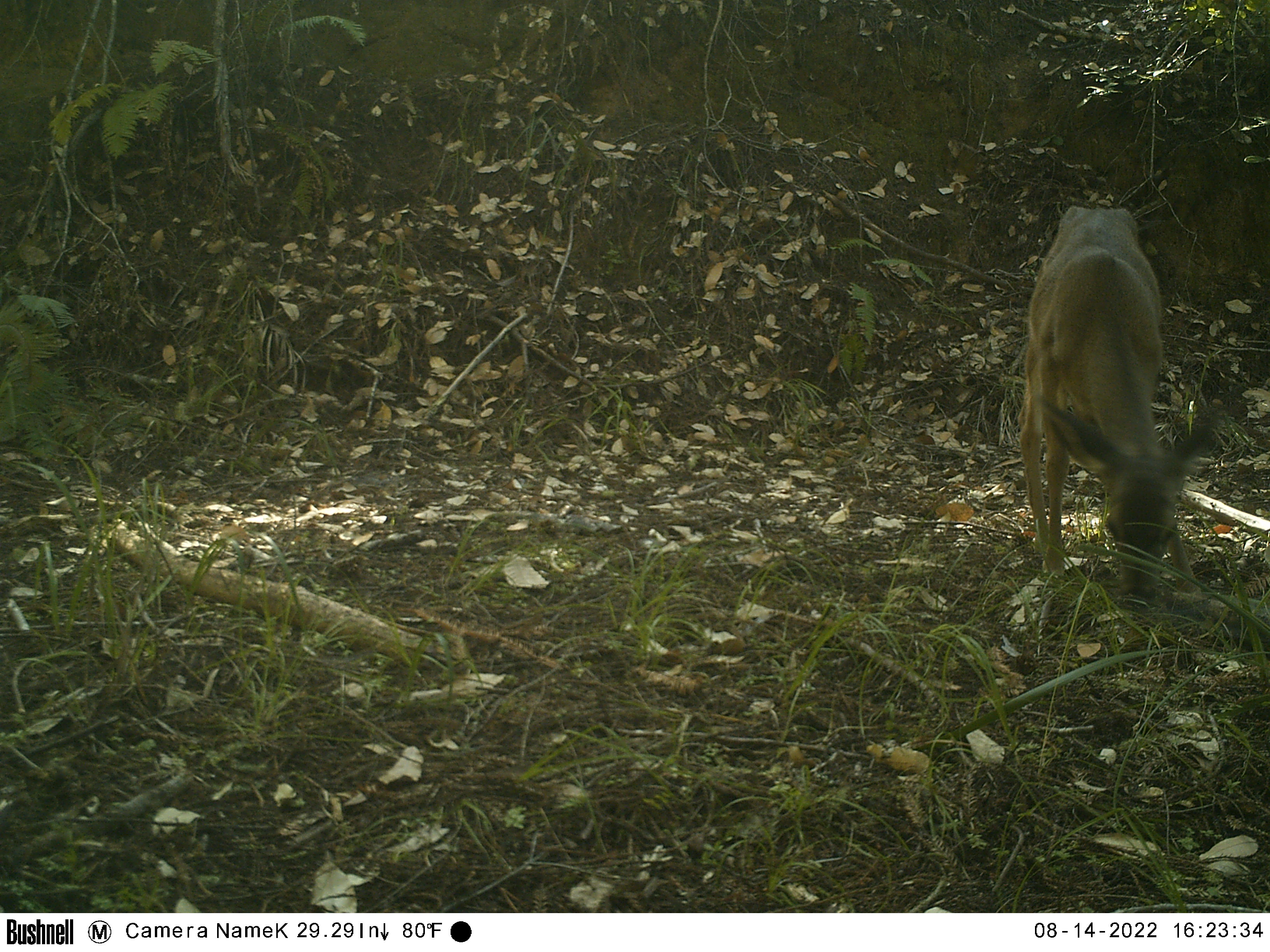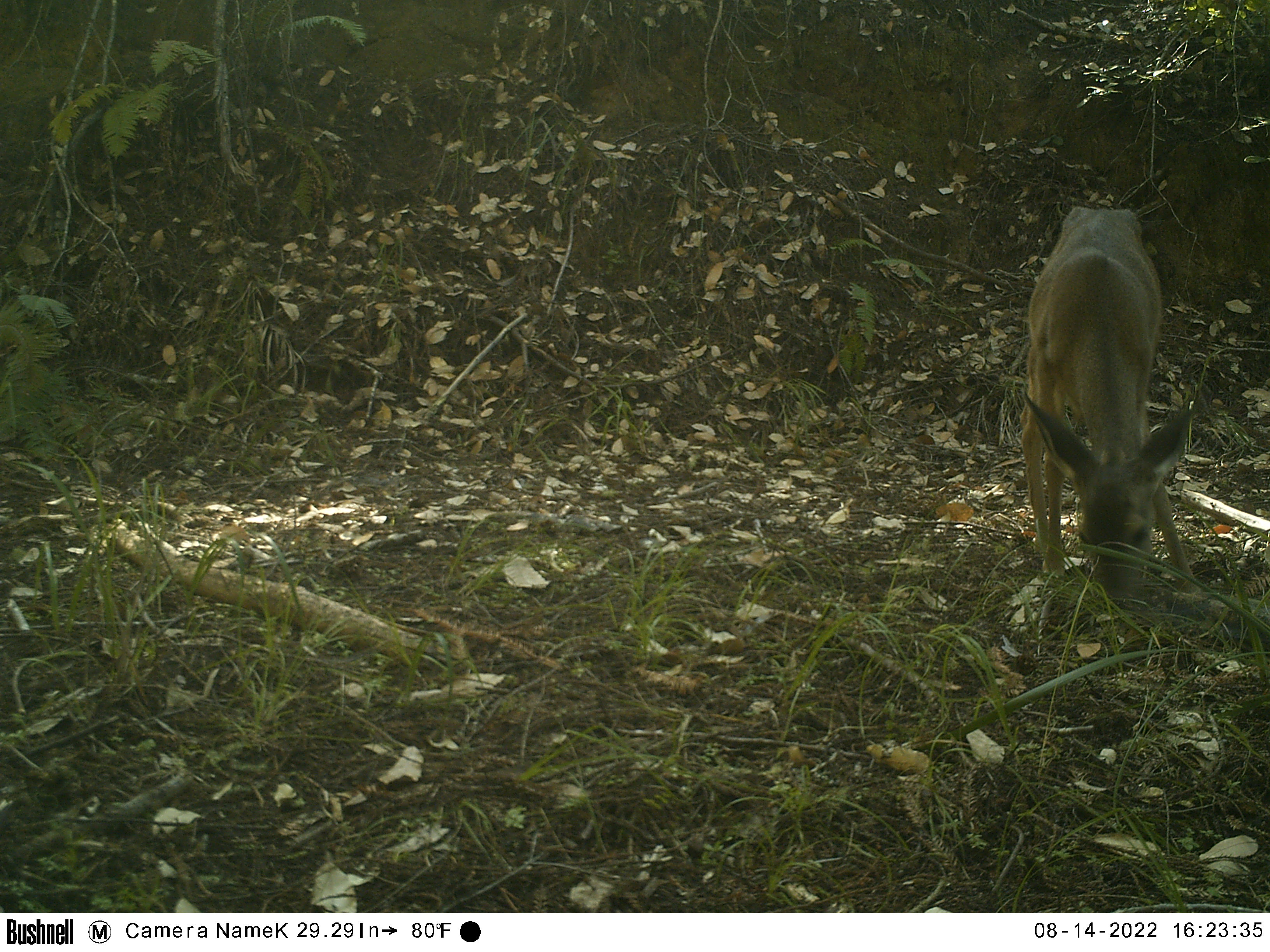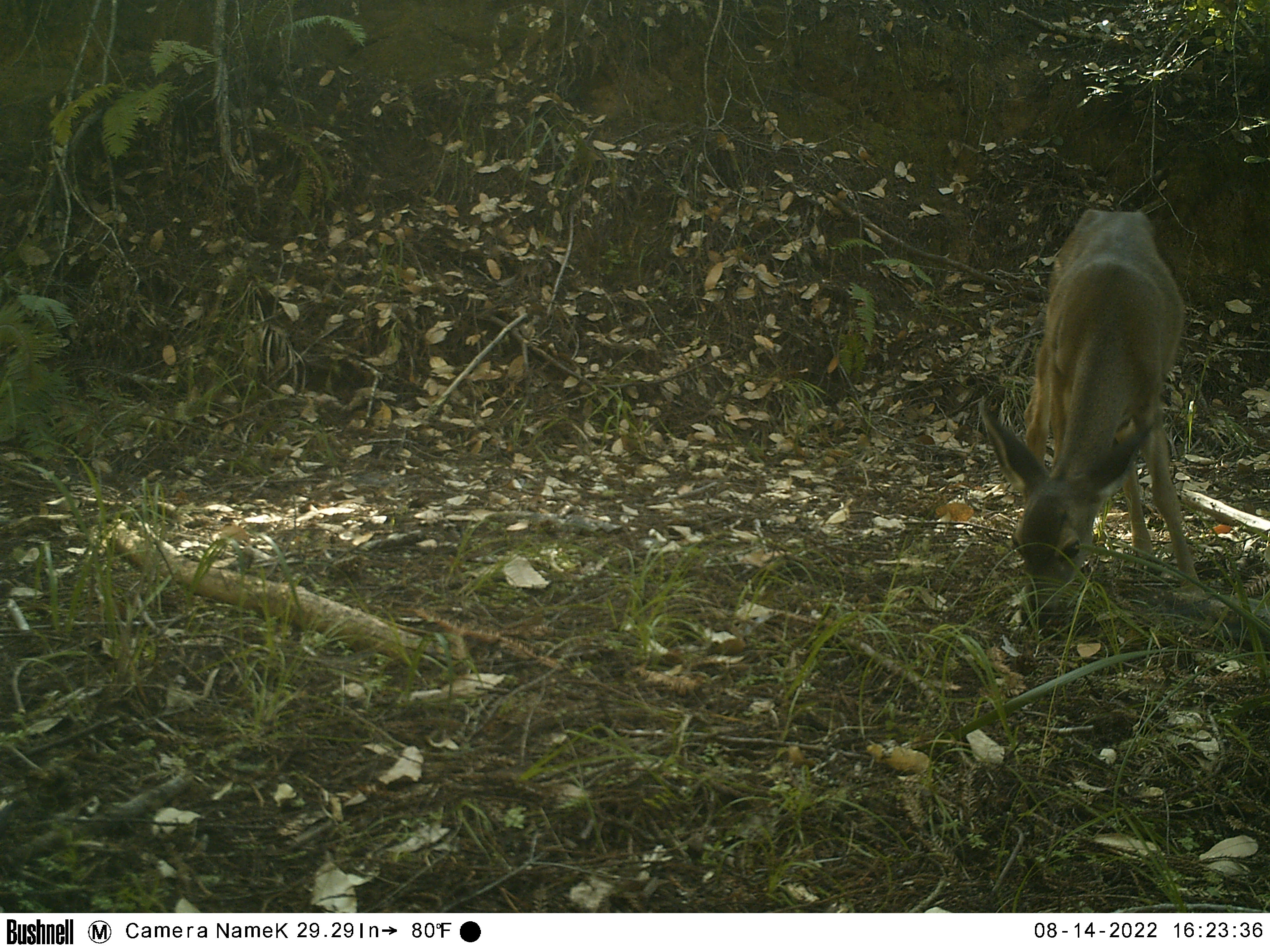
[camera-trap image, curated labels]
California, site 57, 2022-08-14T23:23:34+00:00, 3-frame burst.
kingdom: Animalia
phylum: Chordata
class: Mammalia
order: Artiodactyla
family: Cervidae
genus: Odocoileus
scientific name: Odocoileus hemionus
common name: mule deer